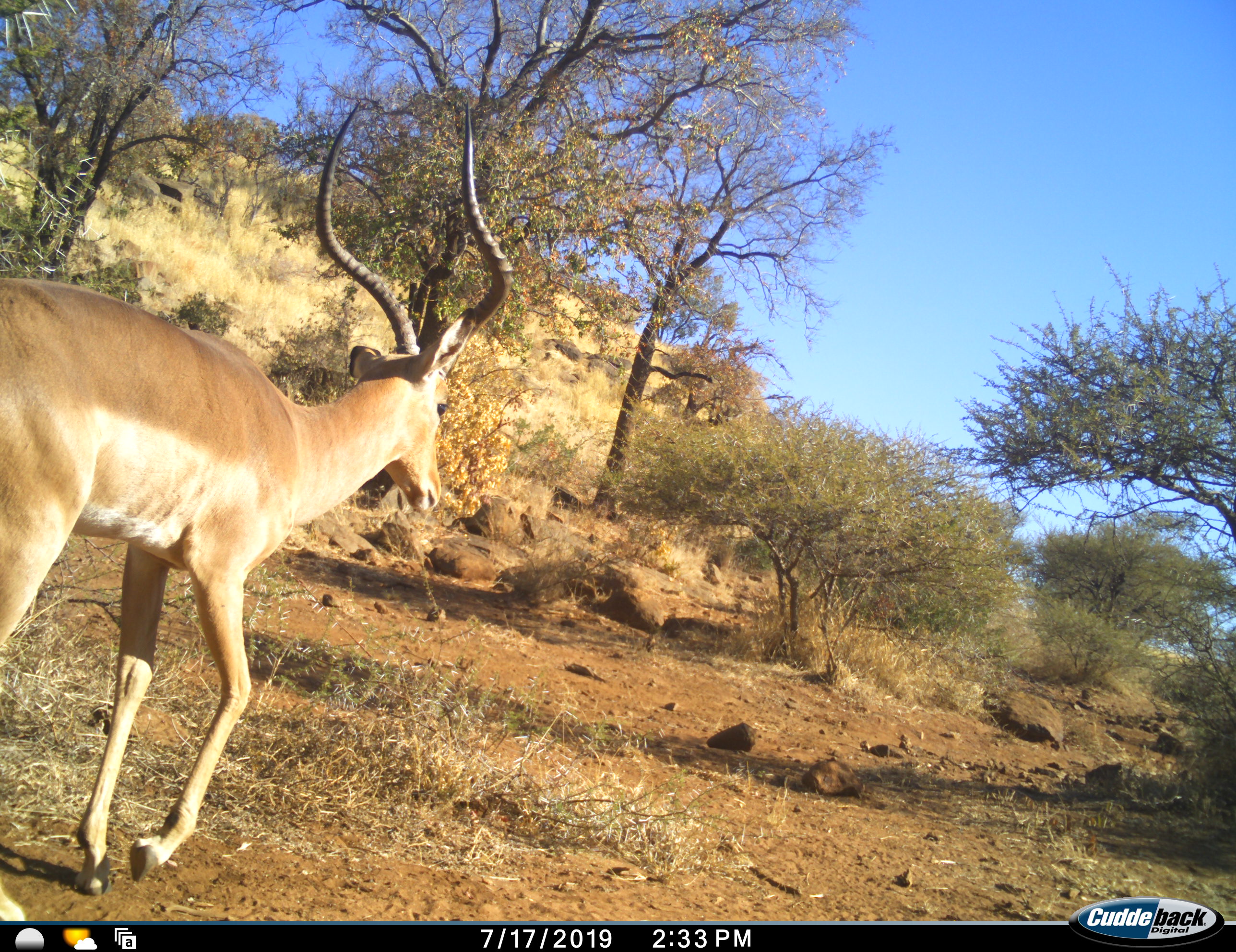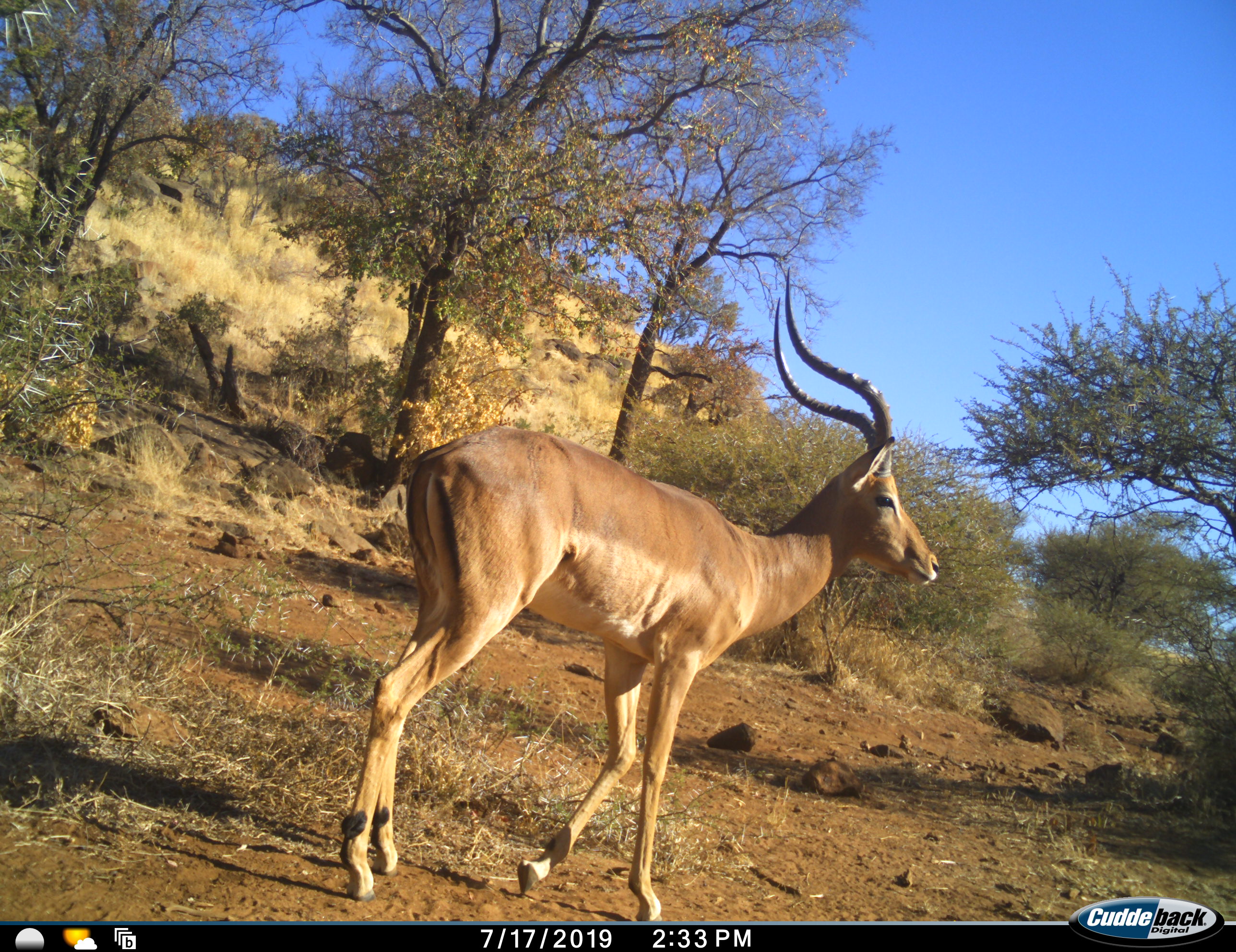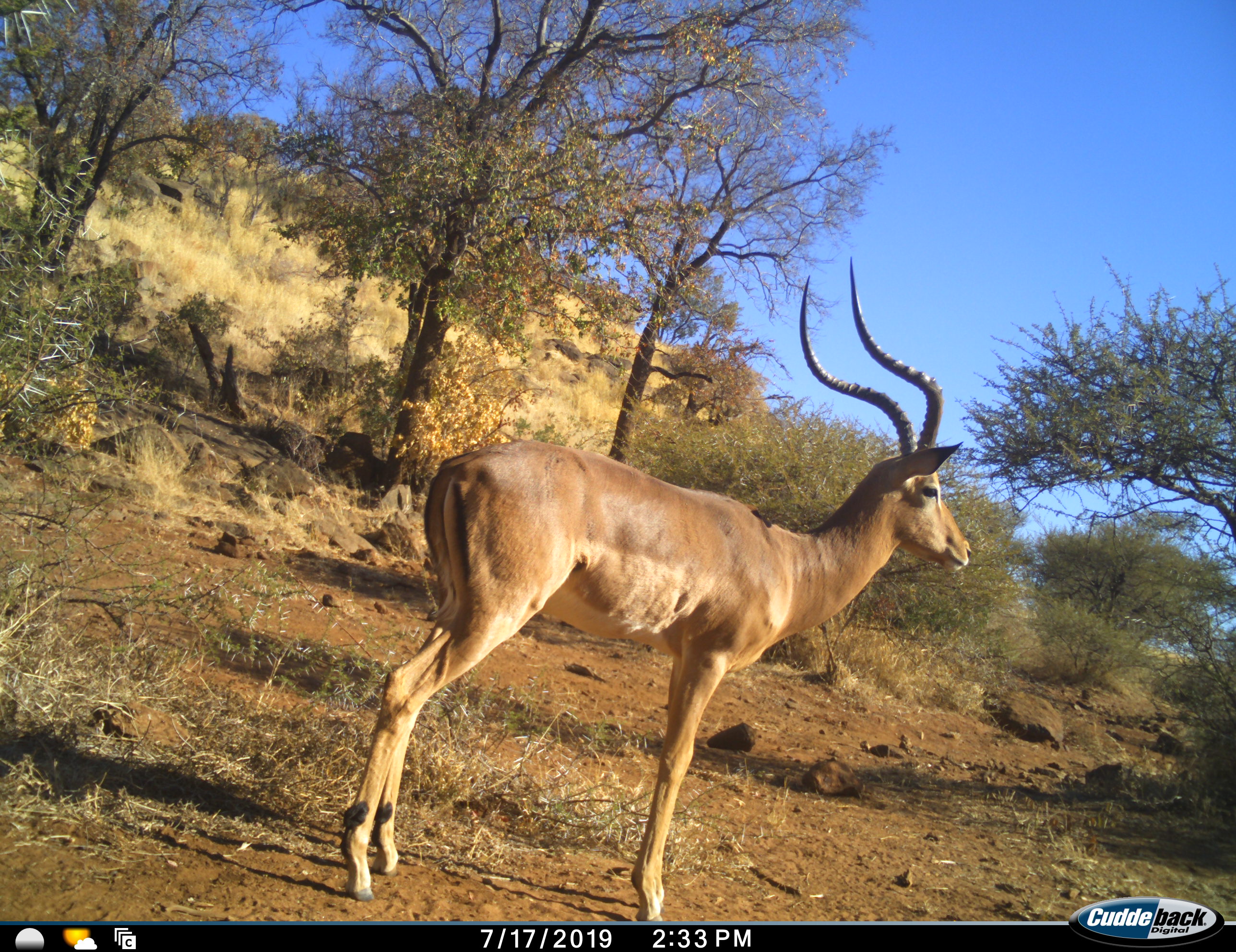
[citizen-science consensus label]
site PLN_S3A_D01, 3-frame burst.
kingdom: Animalia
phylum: Chordata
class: Mammalia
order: Artiodactyla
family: Bovidae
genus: Aepyceros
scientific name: Aepyceros melampus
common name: impala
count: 1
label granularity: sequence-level